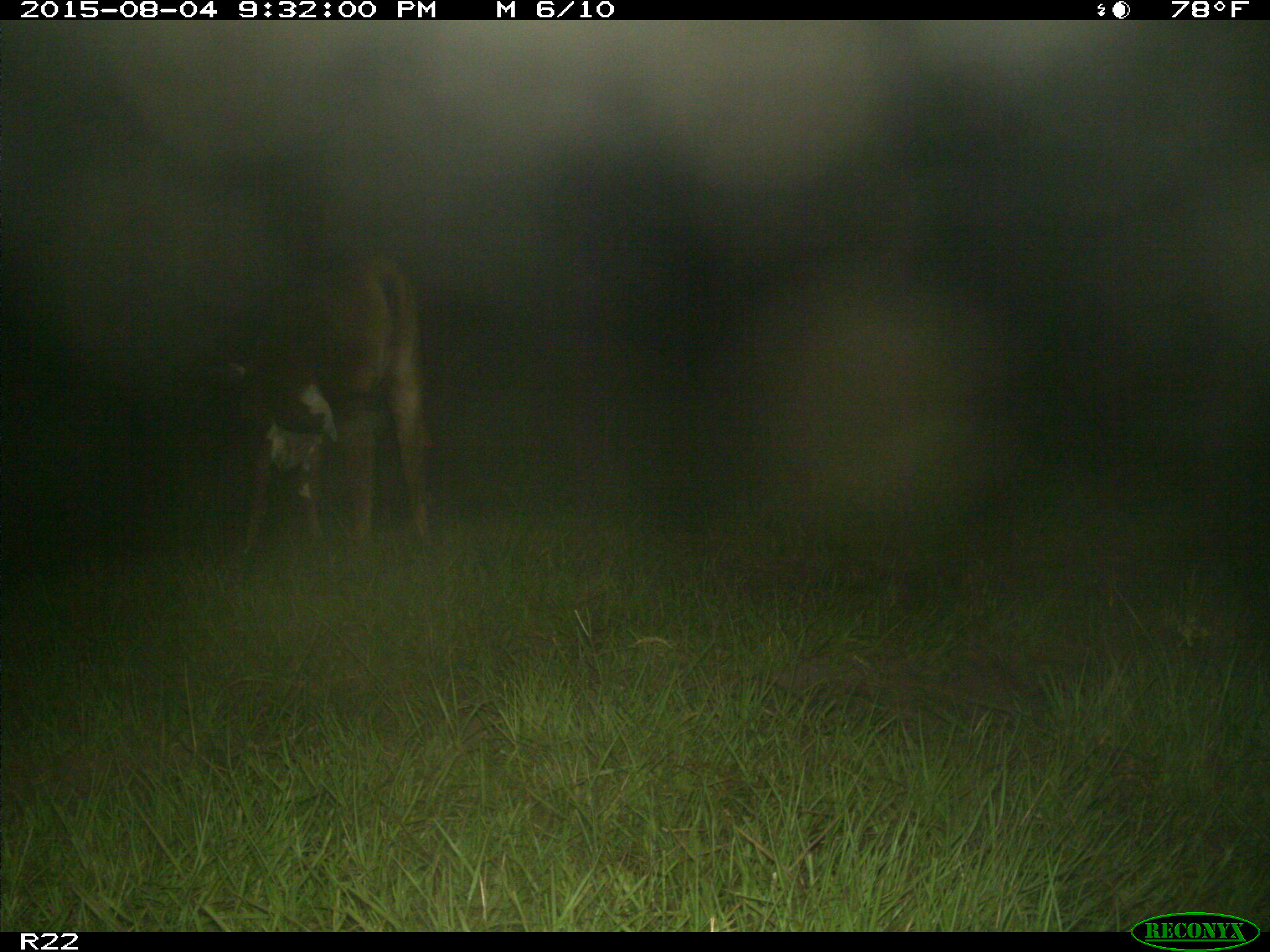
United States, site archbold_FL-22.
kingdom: Animalia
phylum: Chordata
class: Mammalia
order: Artiodactyla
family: Bovidae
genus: Bos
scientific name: Bos taurus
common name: domestic cow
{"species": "Bos taurus (domestic cow)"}